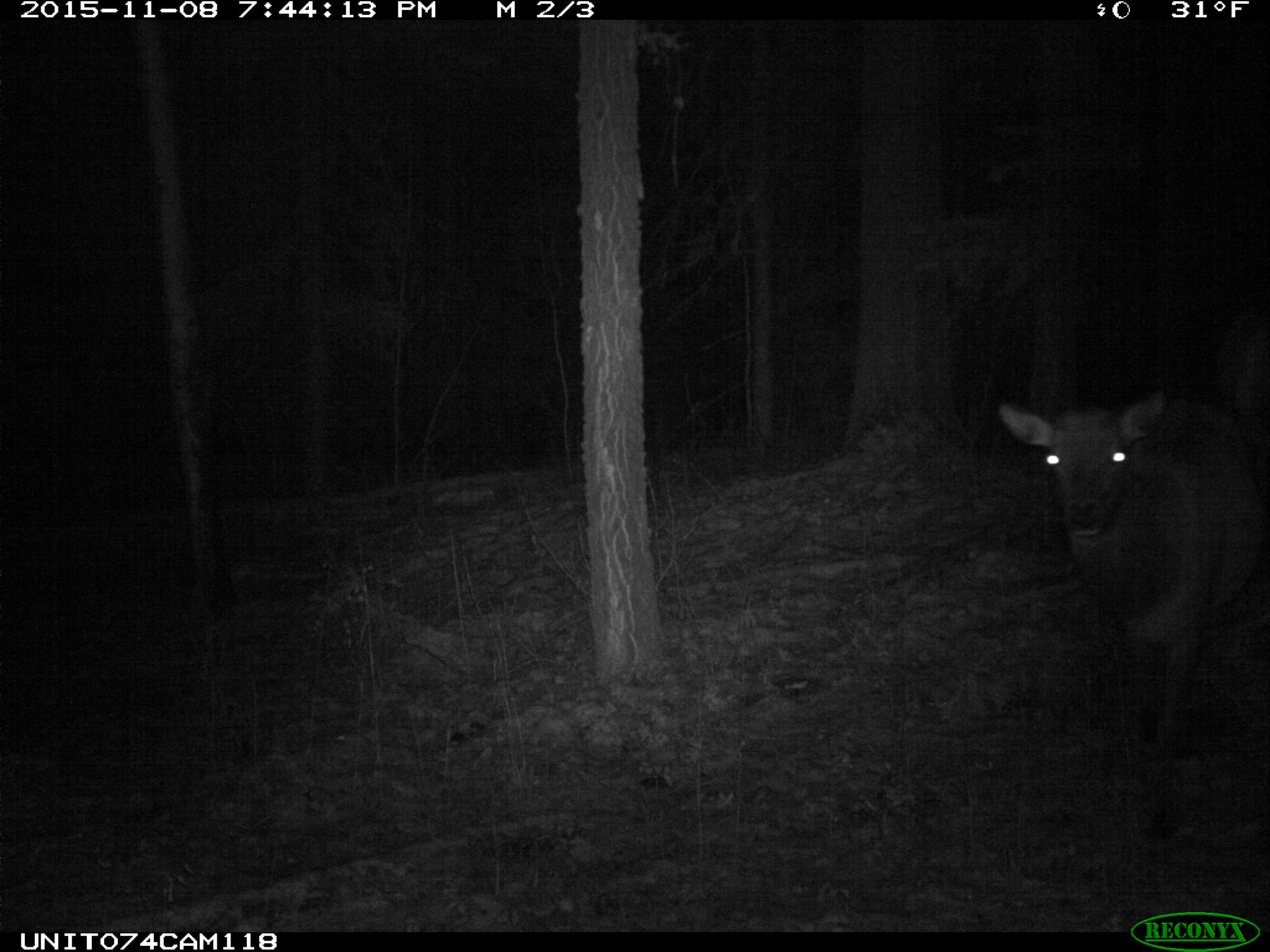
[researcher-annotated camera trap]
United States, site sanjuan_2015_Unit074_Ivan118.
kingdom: Animalia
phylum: Chordata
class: Mammalia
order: Artiodactyla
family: Cervidae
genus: Cervus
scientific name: Cervus elaphus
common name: red deer